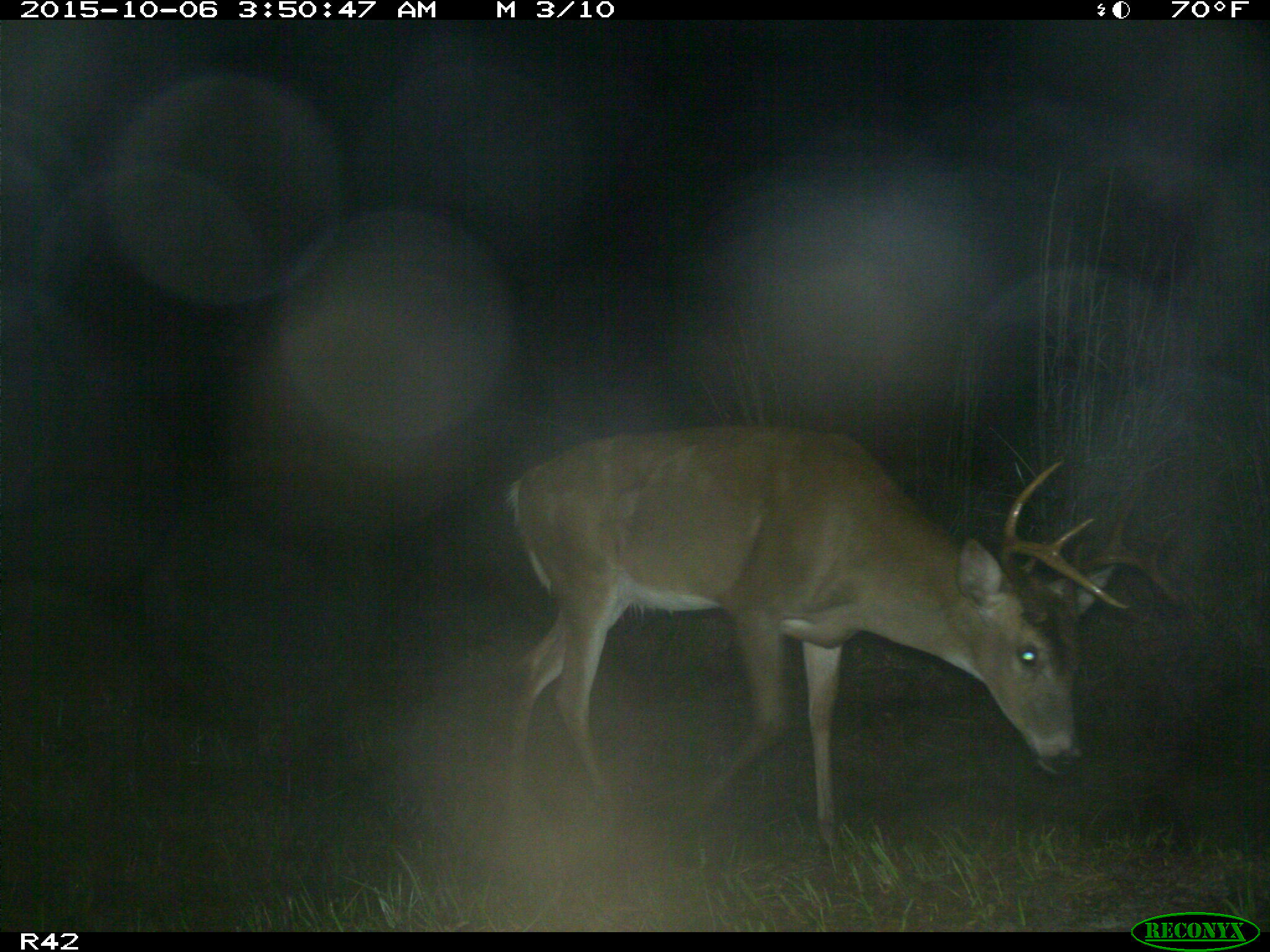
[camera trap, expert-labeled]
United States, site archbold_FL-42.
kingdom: Animalia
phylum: Chordata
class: Mammalia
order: Artiodactyla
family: Cervidae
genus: Odocoileus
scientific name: Odocoileus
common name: deer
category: unidentified deer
Unidentified deer (deer) (Odocoileus).